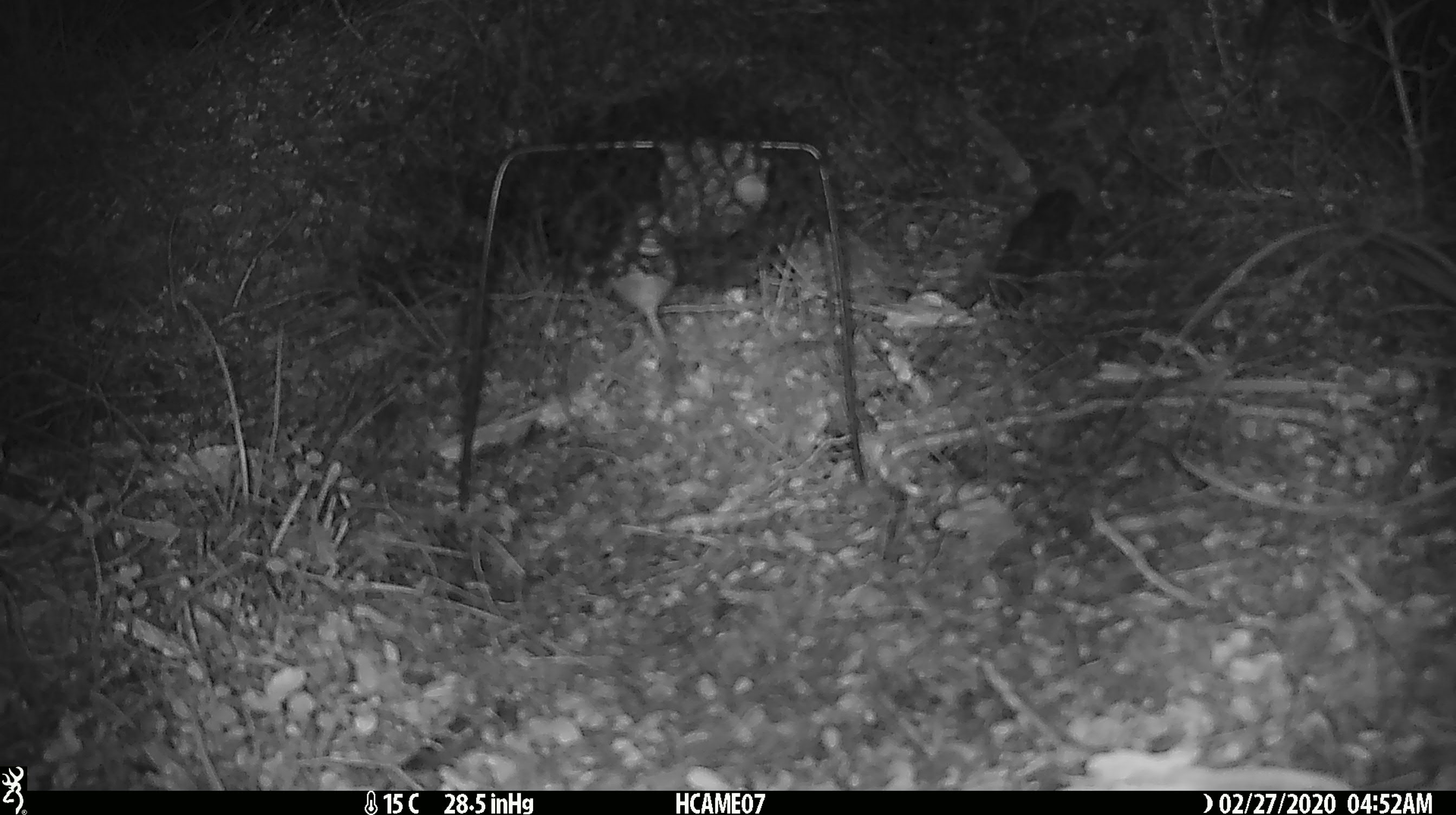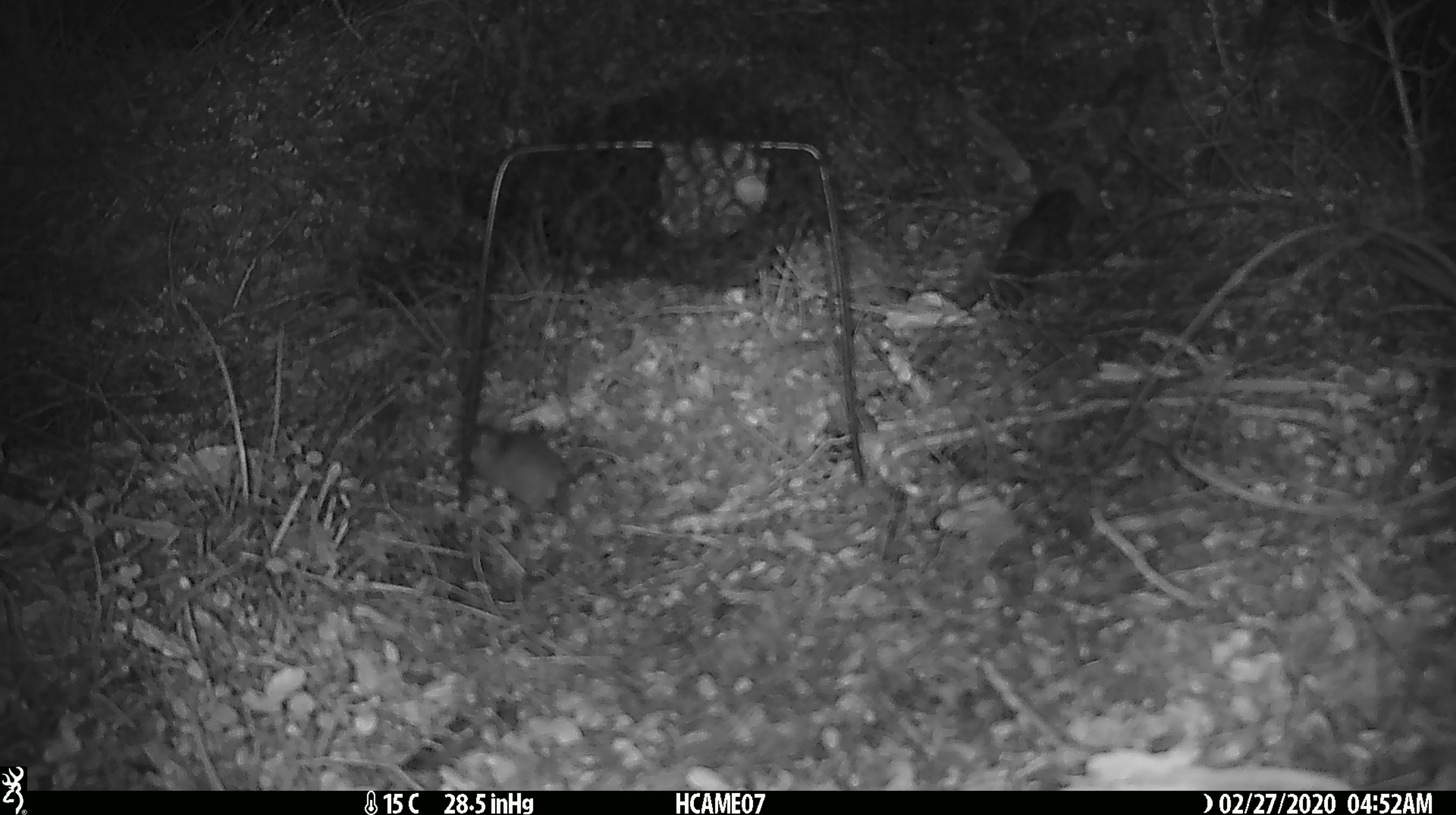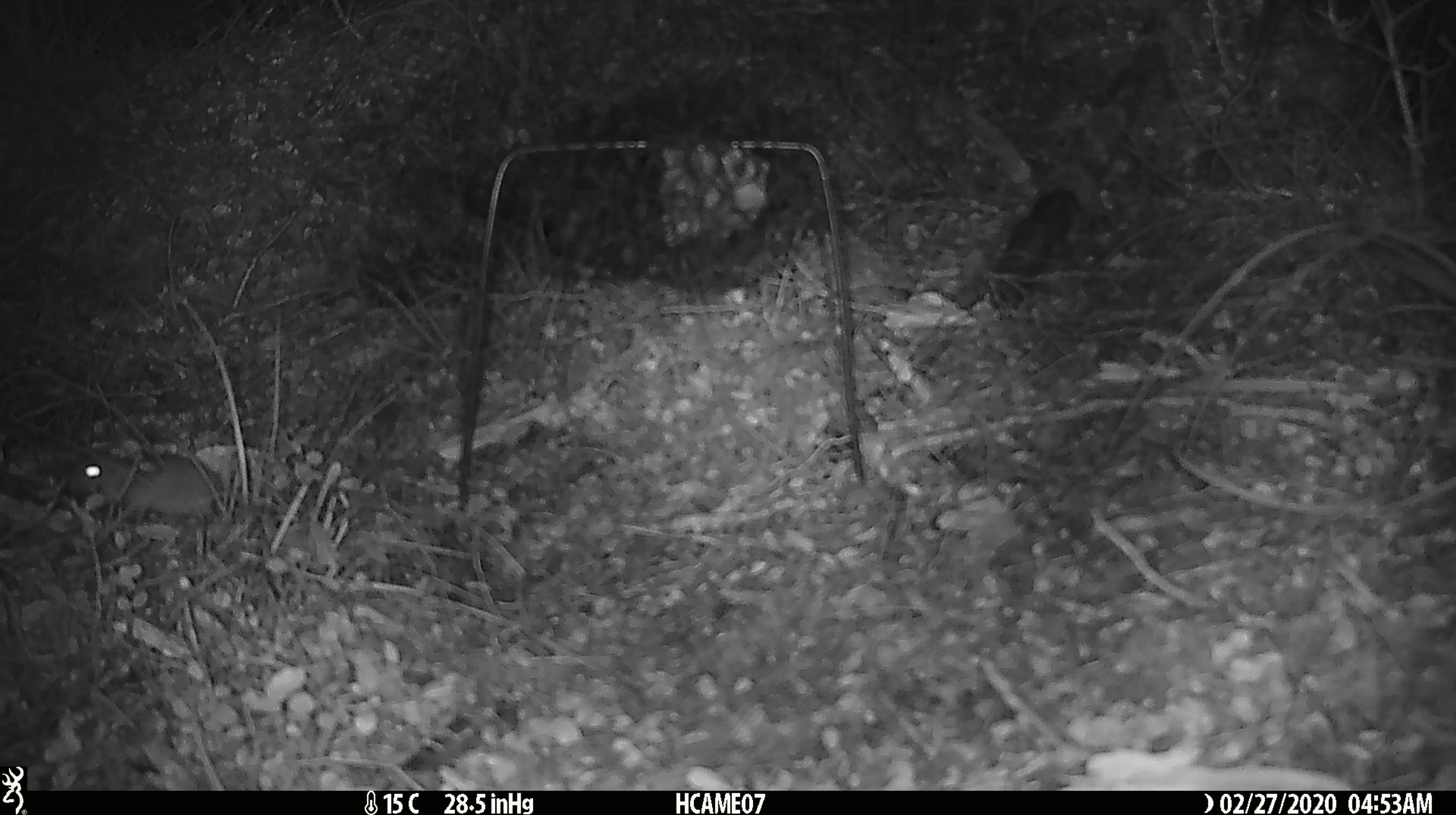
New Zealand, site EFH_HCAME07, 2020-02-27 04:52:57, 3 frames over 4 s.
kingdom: Animalia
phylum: Chordata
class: Mammalia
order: Rodentia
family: Muridae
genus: Mus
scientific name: Mus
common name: mouse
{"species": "mouse (Mus)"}